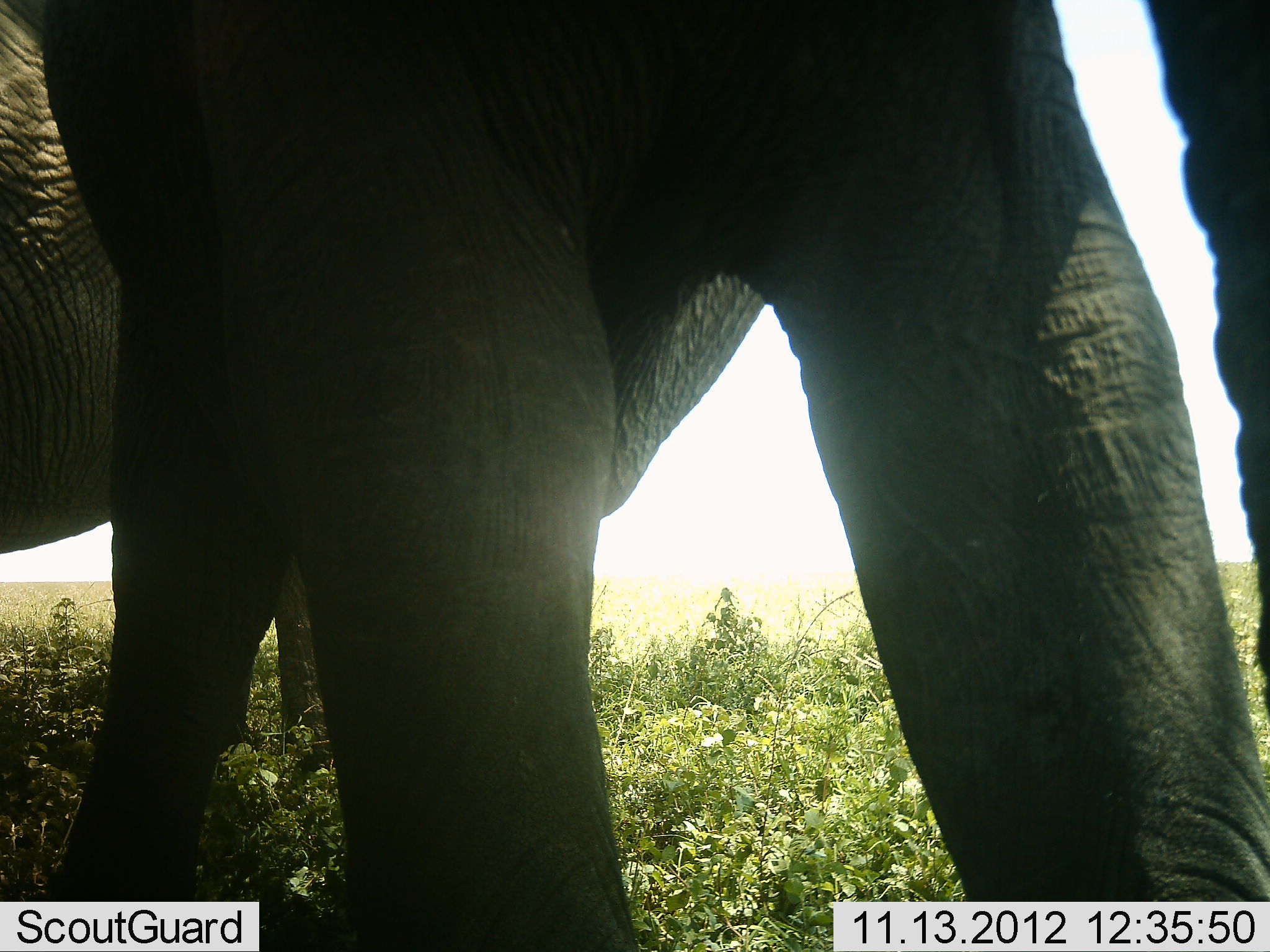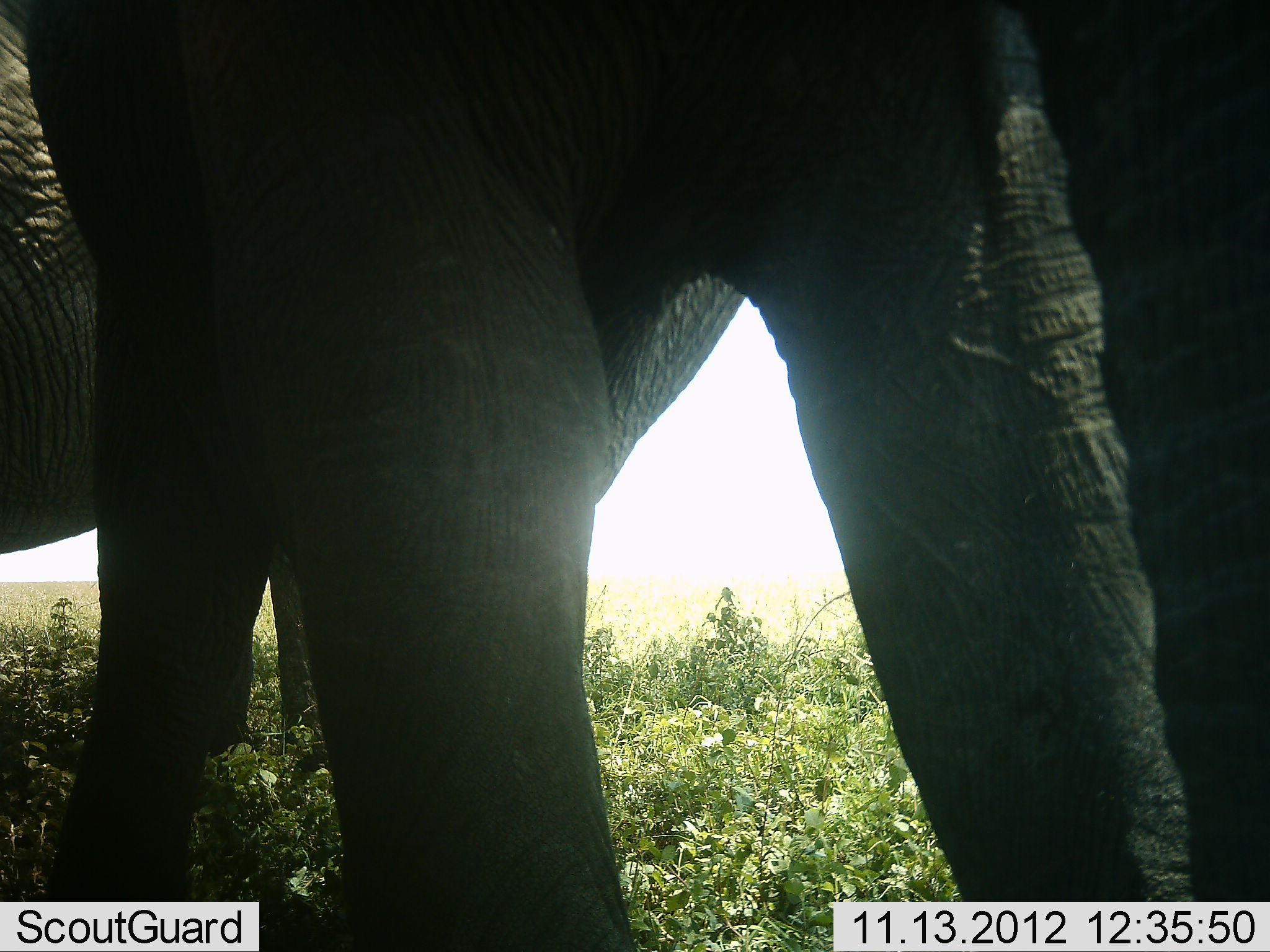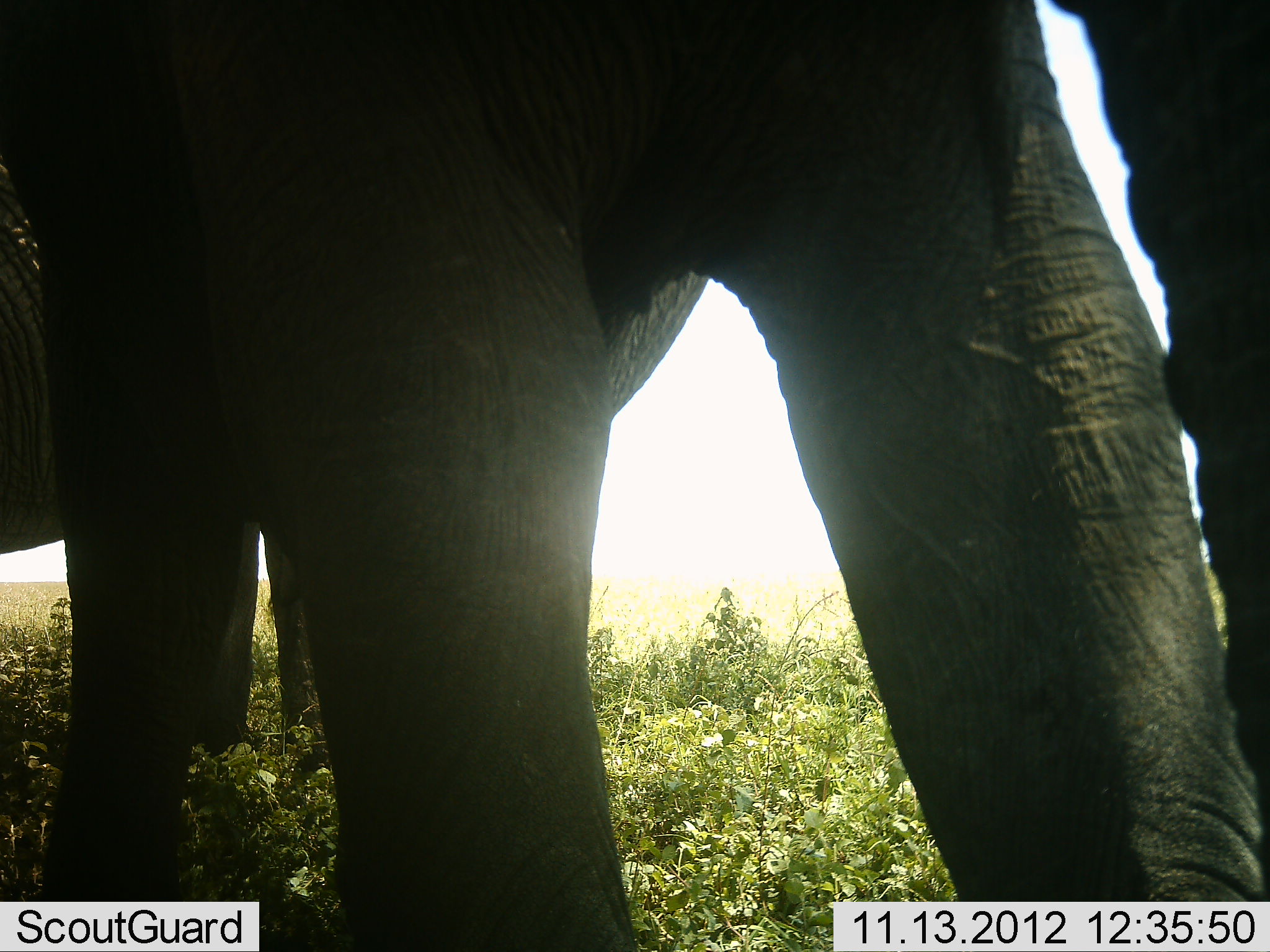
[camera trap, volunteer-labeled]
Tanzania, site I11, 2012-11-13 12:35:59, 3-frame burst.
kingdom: Animalia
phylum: Chordata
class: Mammalia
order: Proboscidea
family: Elephantidae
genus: Loxodonta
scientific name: Loxodonta africana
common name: african bush elephant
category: elephant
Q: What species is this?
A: Elephant (african bush elephant) (Loxodonta africana).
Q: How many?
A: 2.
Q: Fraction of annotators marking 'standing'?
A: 80%.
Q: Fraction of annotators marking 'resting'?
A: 0%.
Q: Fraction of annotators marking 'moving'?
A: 10%.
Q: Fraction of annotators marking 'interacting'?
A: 0%.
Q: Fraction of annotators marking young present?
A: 0%.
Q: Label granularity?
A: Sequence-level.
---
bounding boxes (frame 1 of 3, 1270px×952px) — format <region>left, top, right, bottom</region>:
animal: <region>258, 0, 1270, 952</region>; <region>1, 1, 576, 952</region>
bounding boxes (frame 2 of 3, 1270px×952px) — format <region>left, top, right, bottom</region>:
animal: <region>297, 0, 1269, 951</region>; <region>0, 0, 316, 951</region>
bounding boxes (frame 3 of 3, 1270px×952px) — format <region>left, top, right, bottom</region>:
animal: <region>292, 0, 1269, 951</region>; <region>1, 1, 418, 952</region>